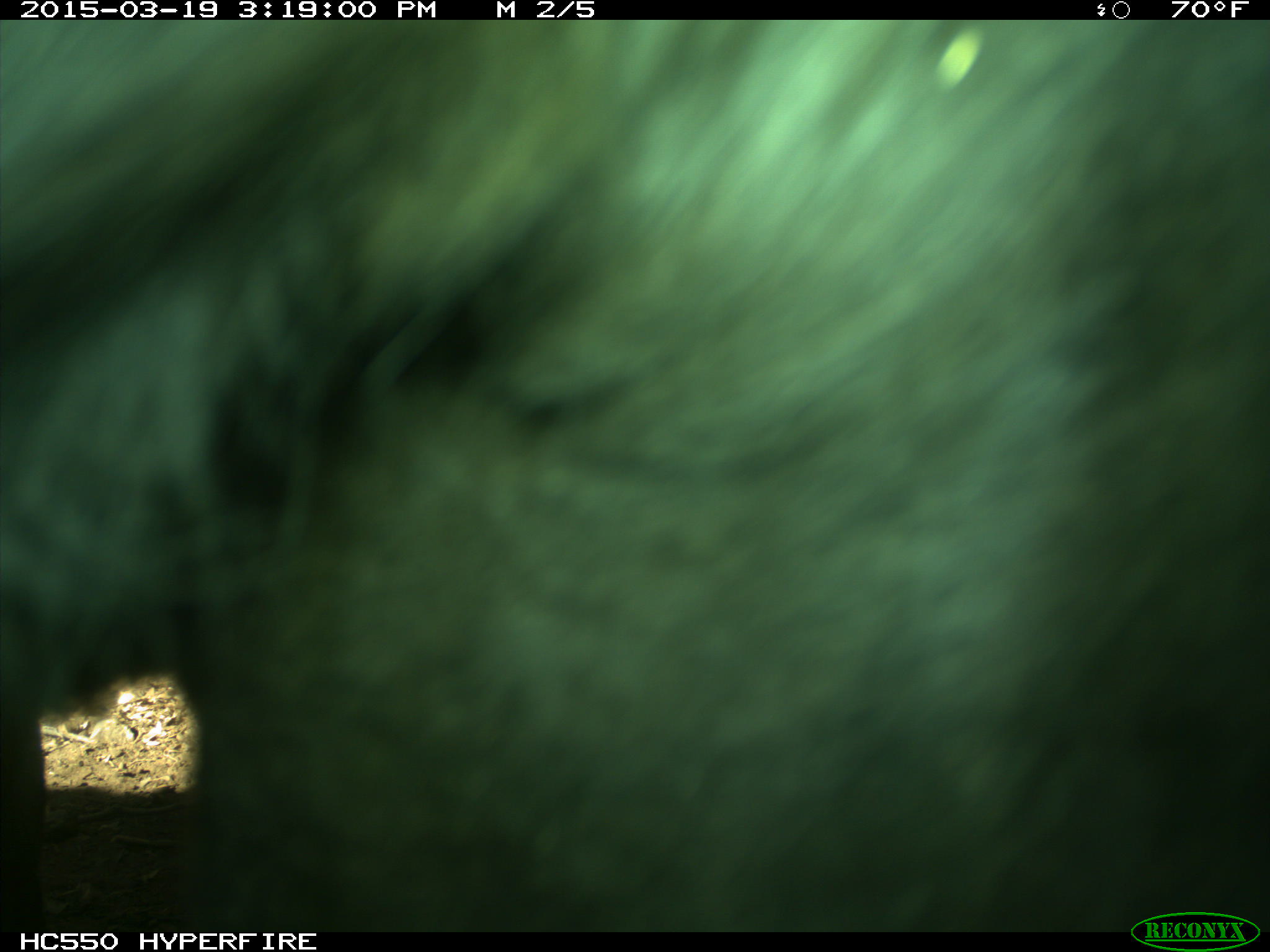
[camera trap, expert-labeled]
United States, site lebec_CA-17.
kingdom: Animalia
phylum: Chordata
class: Mammalia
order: Artiodactyla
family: Bovidae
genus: Bos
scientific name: Bos taurus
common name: domestic cow